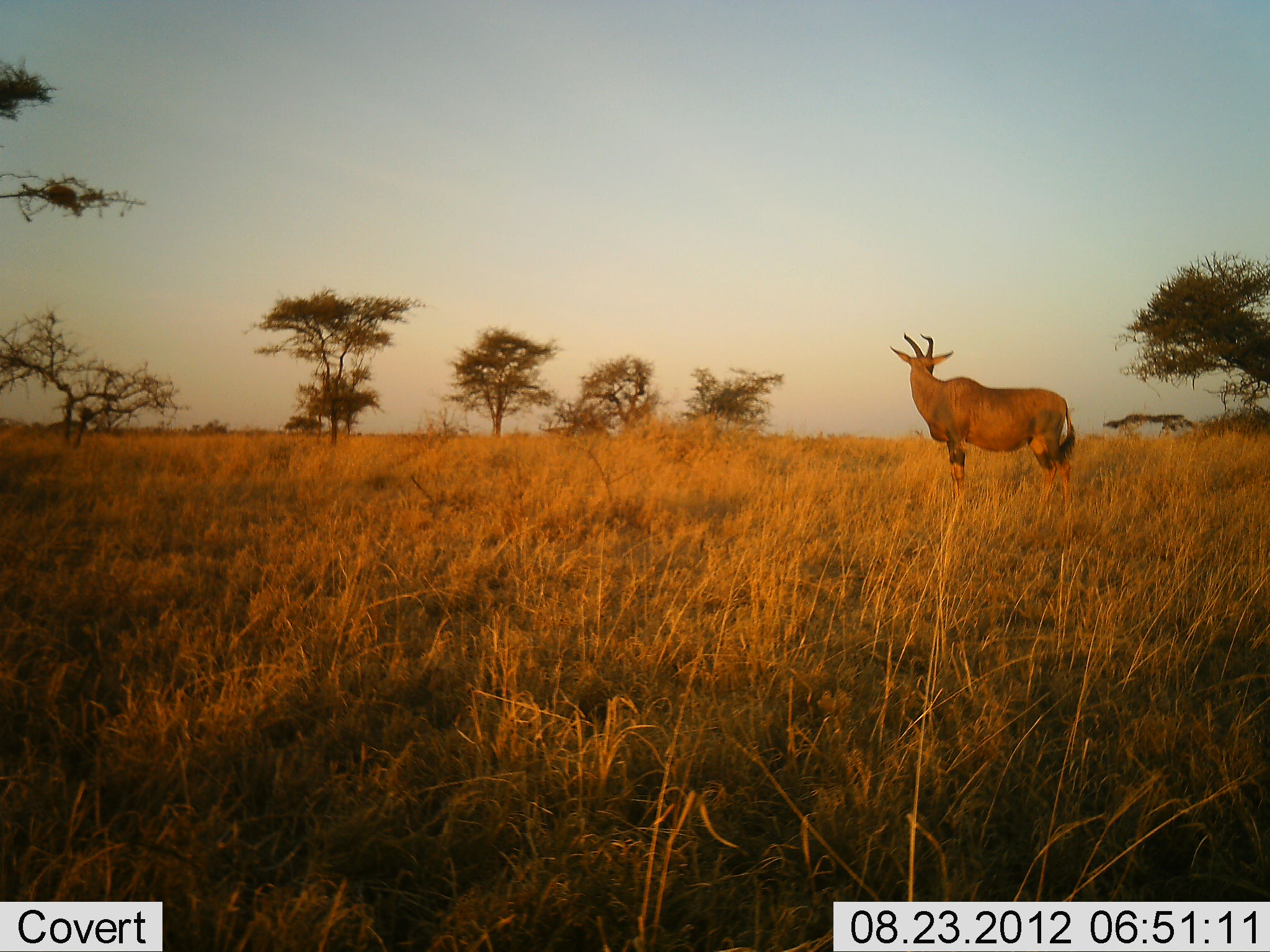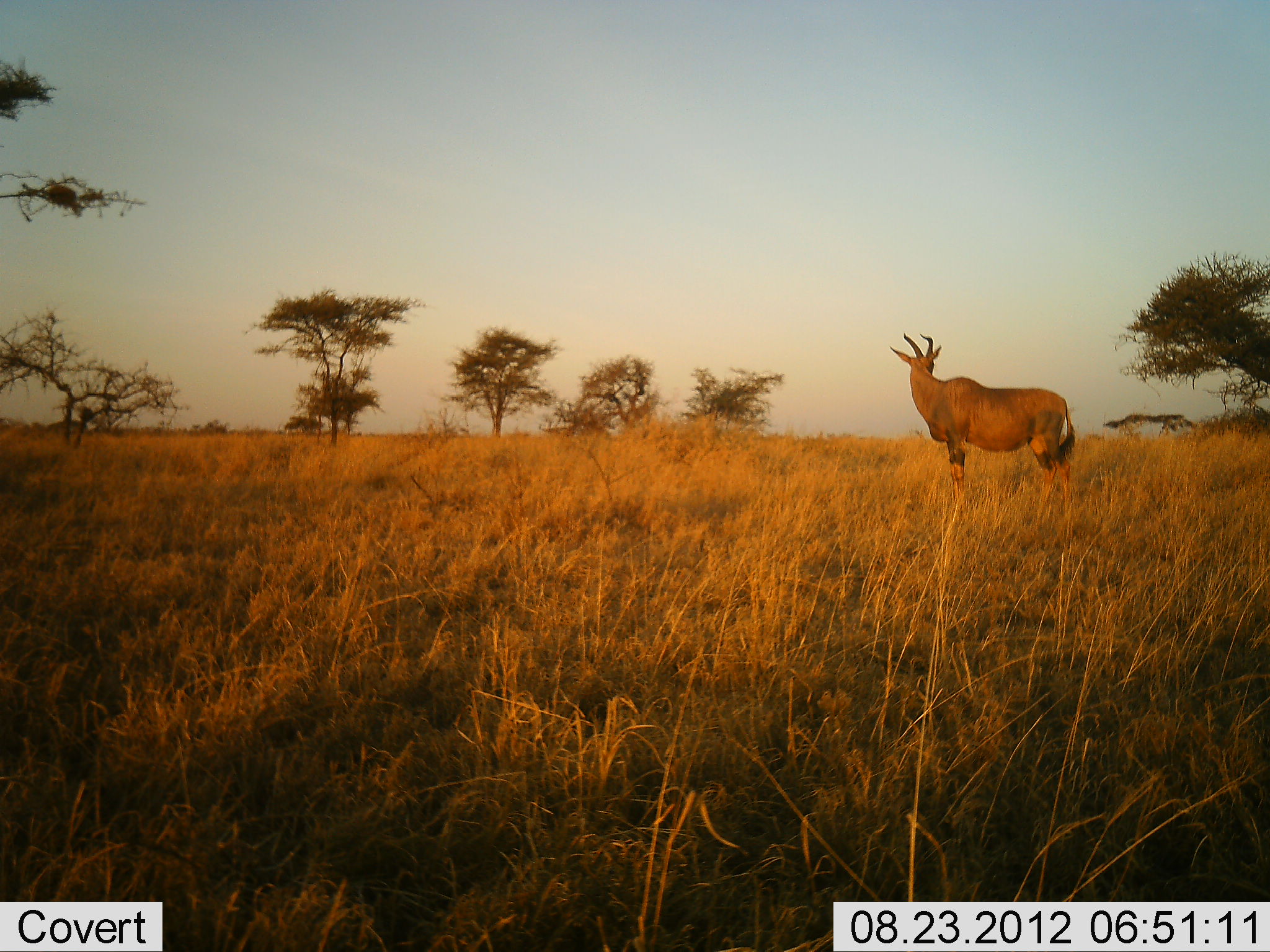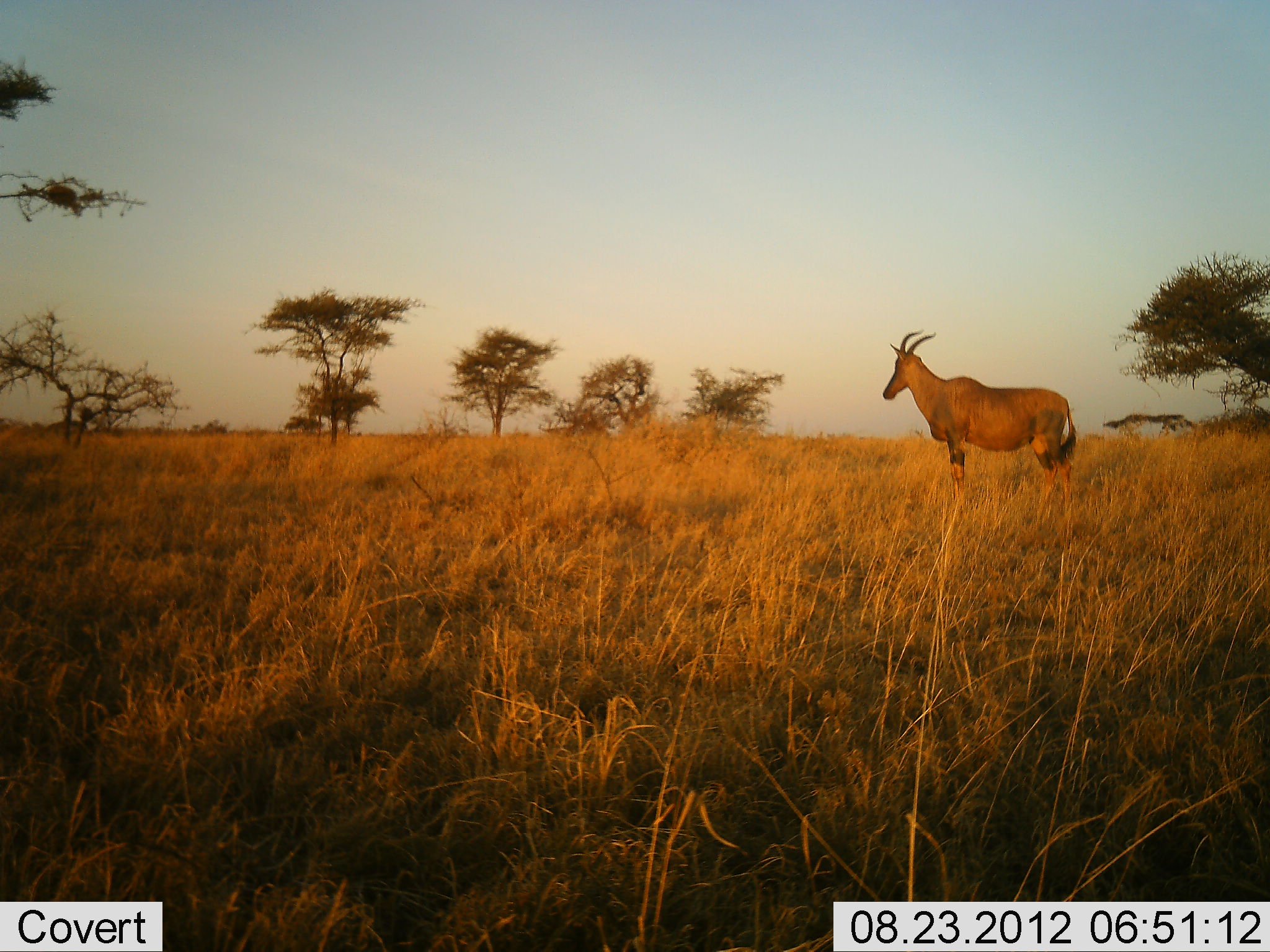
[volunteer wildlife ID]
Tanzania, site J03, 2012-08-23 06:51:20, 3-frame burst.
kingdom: Animalia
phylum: Chordata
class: Mammalia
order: Artiodactyla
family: Bovidae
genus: Damaliscus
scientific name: Damaliscus lunatus jimela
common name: topi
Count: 1.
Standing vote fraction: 100%.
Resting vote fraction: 0%.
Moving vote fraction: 0%.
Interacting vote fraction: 0%.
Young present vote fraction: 0%.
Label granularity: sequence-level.